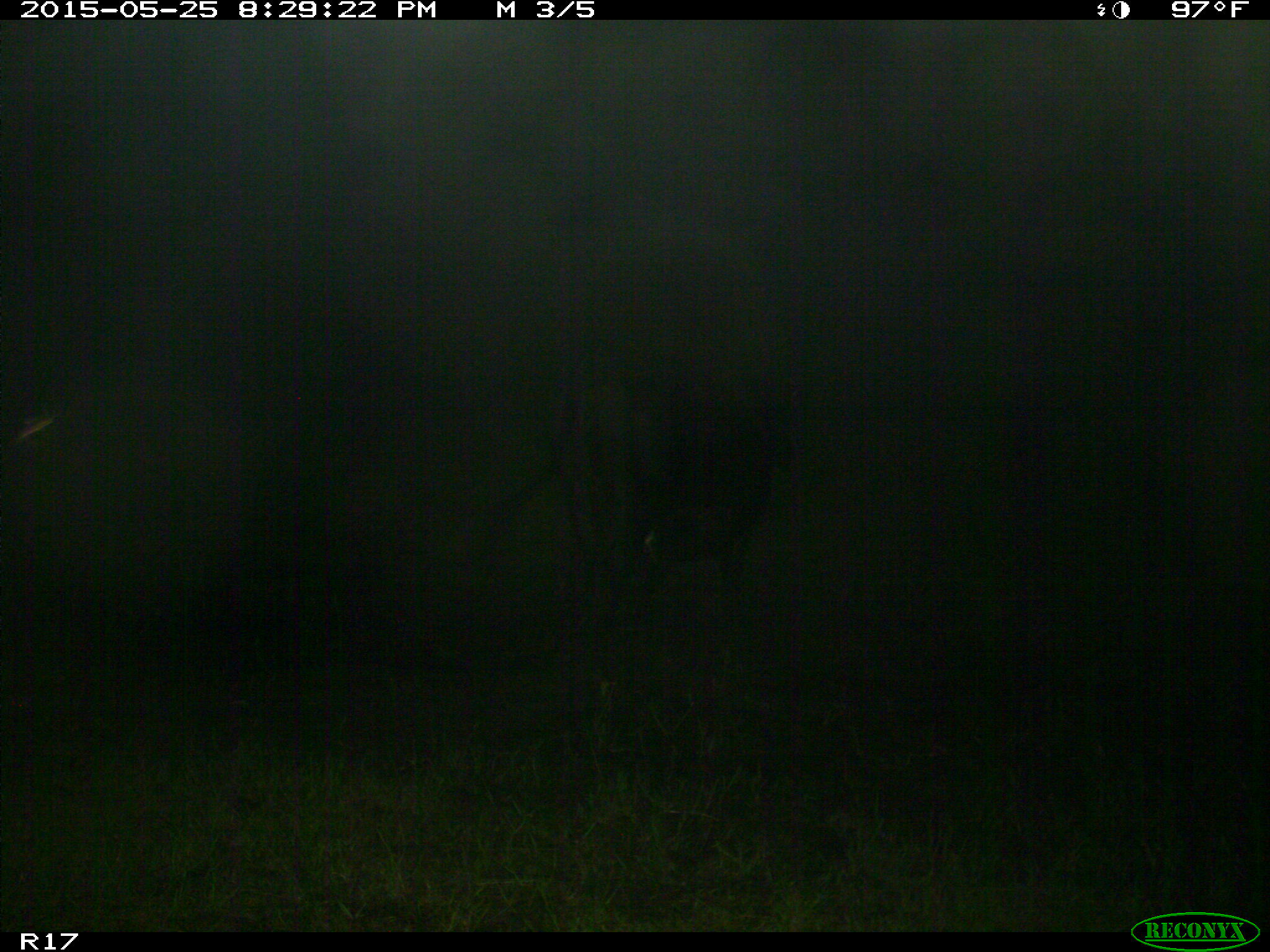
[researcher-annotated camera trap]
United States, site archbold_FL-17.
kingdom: Animalia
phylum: Chordata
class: Mammalia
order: Artiodactyla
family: Bovidae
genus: Bos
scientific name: Bos taurus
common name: domestic cow